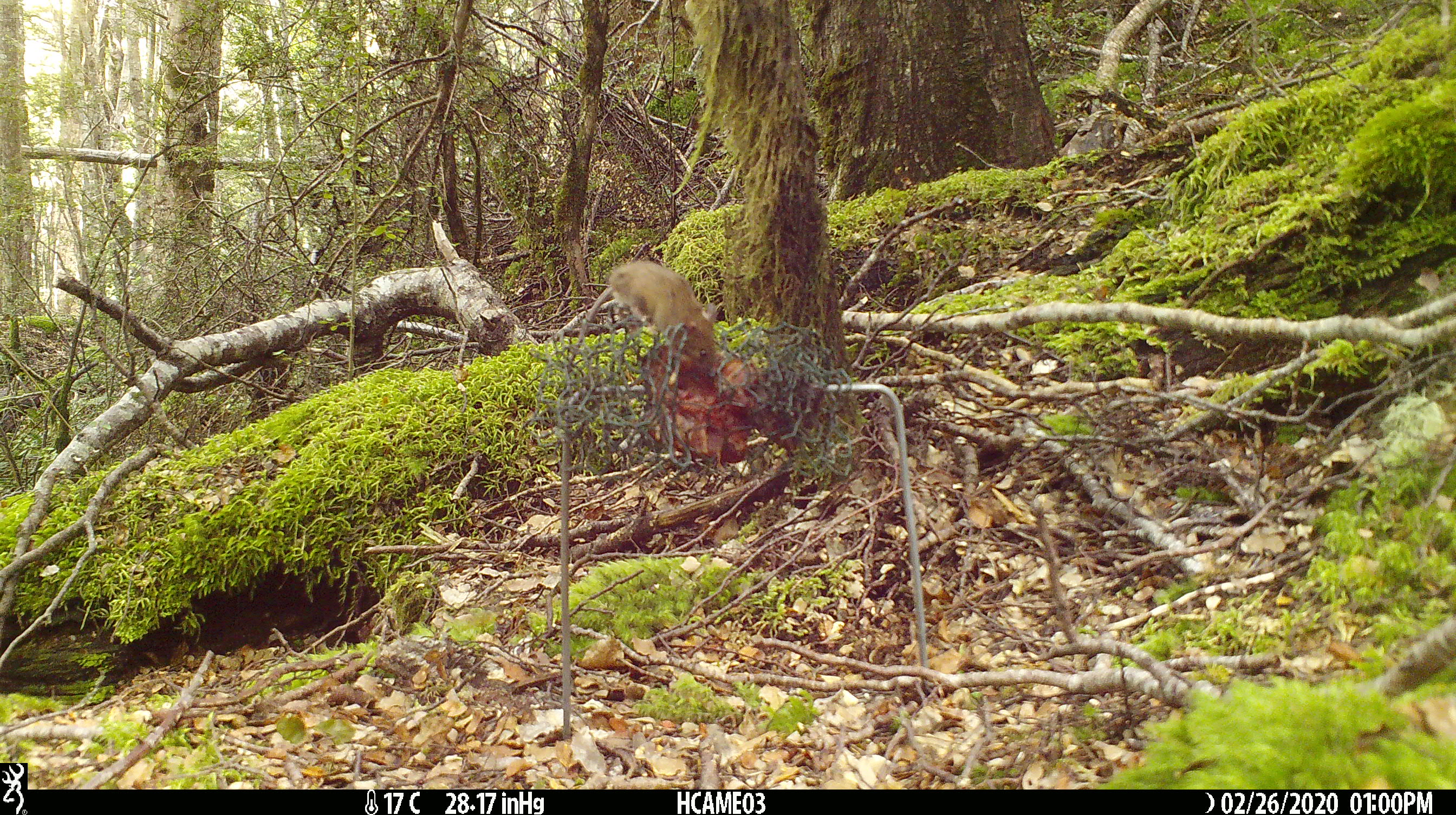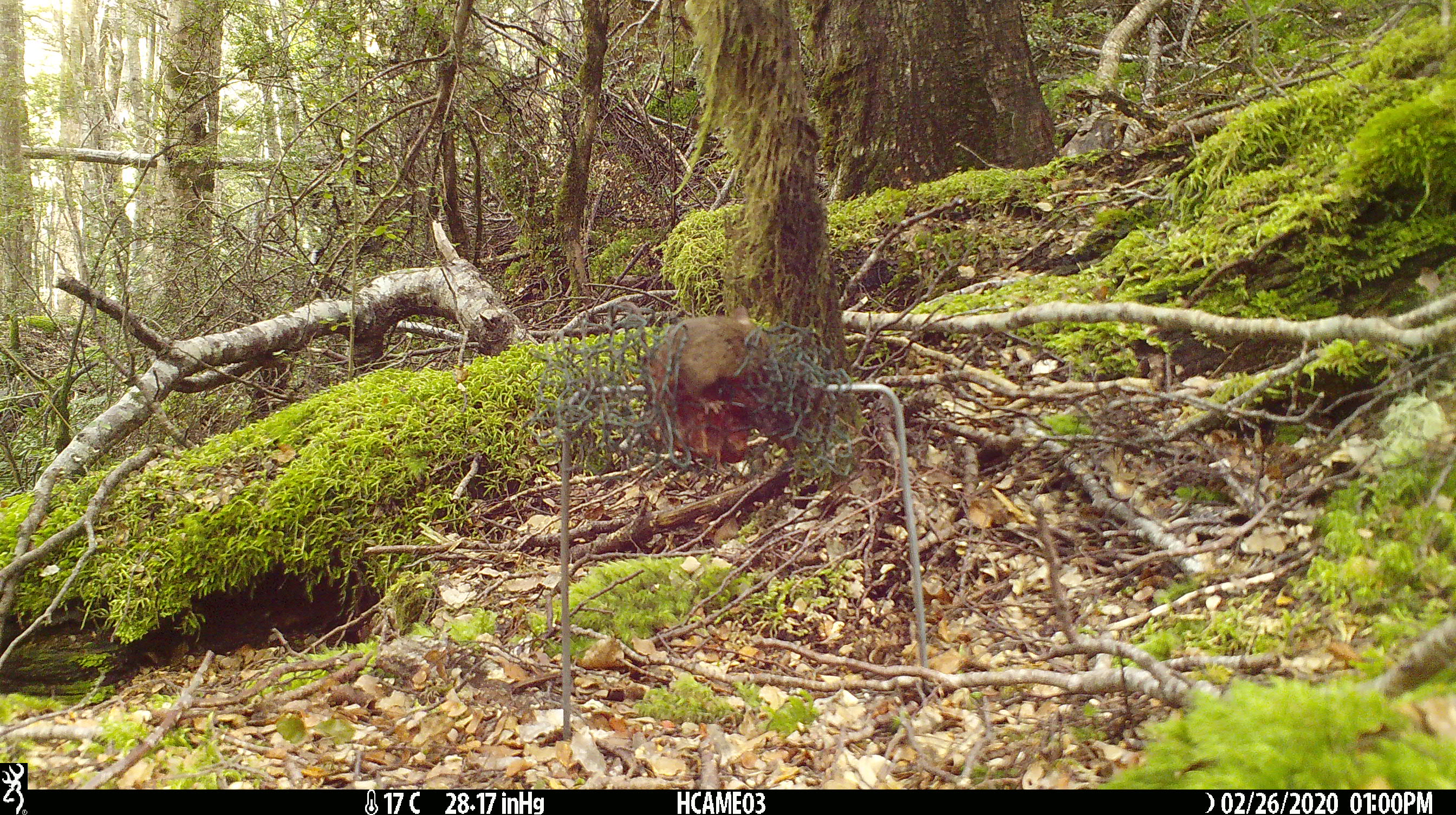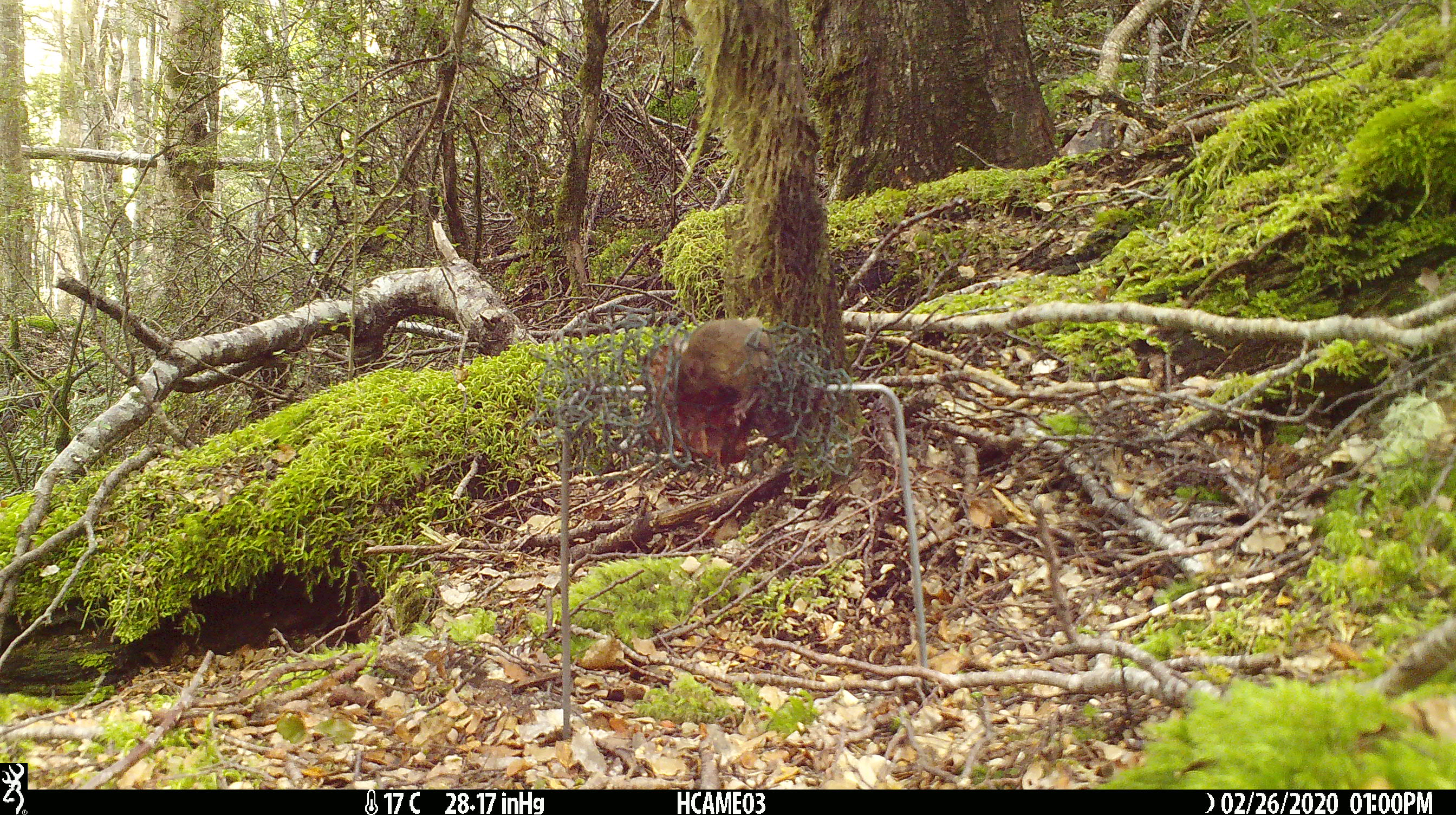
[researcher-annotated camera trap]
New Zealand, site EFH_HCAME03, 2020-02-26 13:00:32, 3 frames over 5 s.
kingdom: Animalia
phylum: Chordata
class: Mammalia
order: Rodentia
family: Muridae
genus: Mus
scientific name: Mus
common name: mouse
Mouse (Mus).